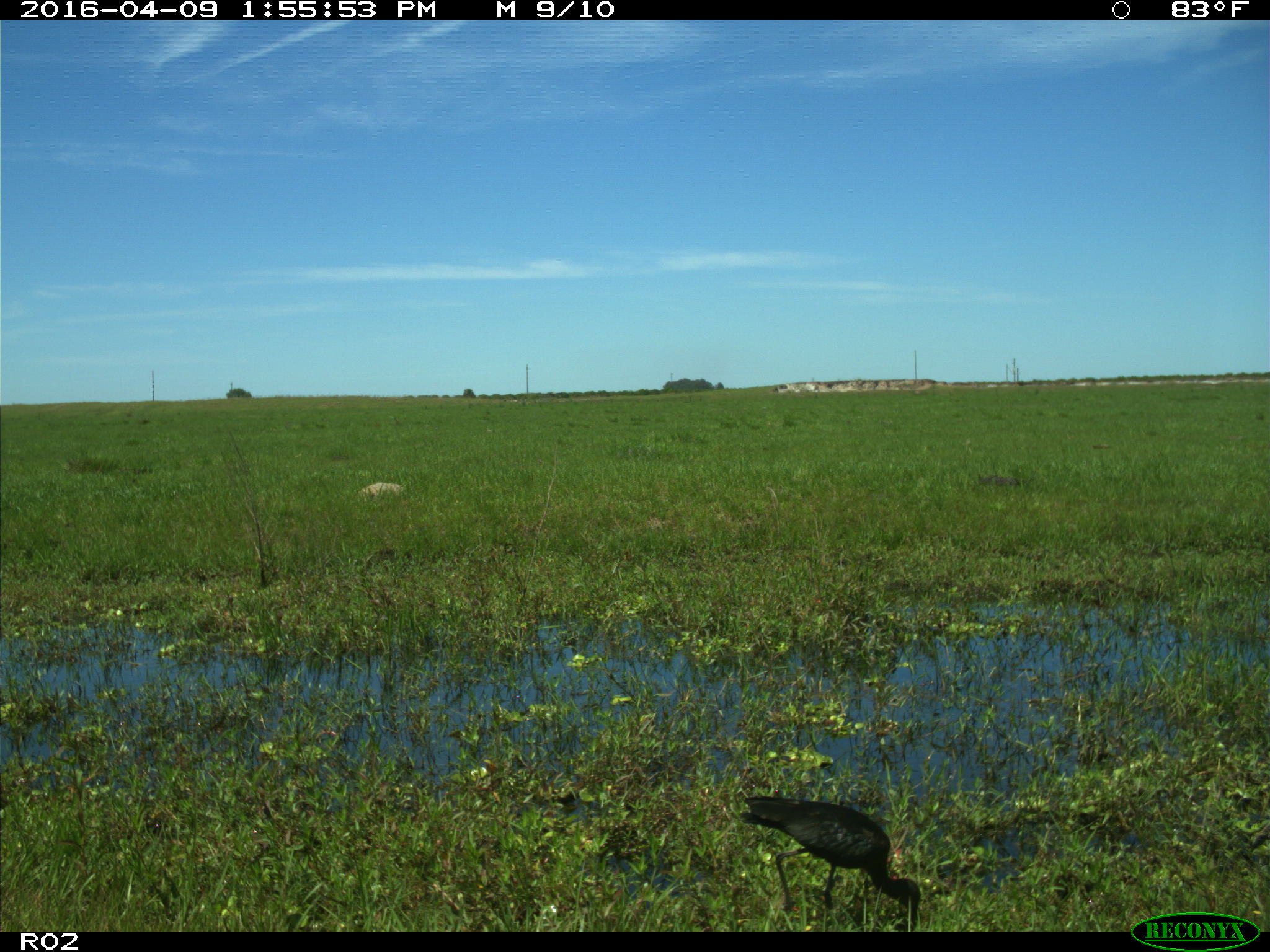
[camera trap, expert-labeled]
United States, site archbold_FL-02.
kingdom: Animalia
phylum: Chordata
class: Aves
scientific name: Aves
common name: birds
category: unidentified bird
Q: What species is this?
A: Unidentified bird (birds) (Aves).